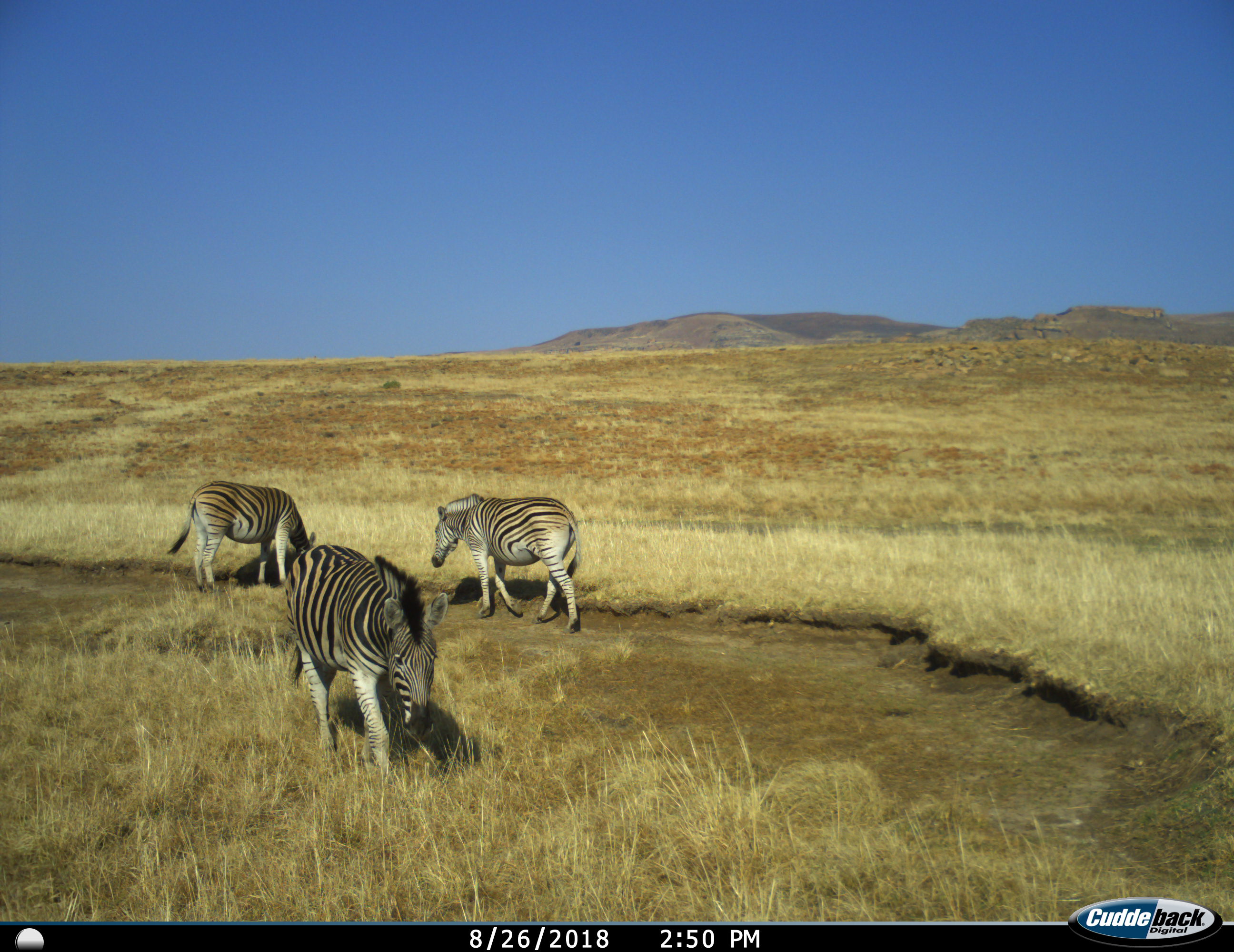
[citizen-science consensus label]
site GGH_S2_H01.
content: unidentified animal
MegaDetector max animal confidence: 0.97